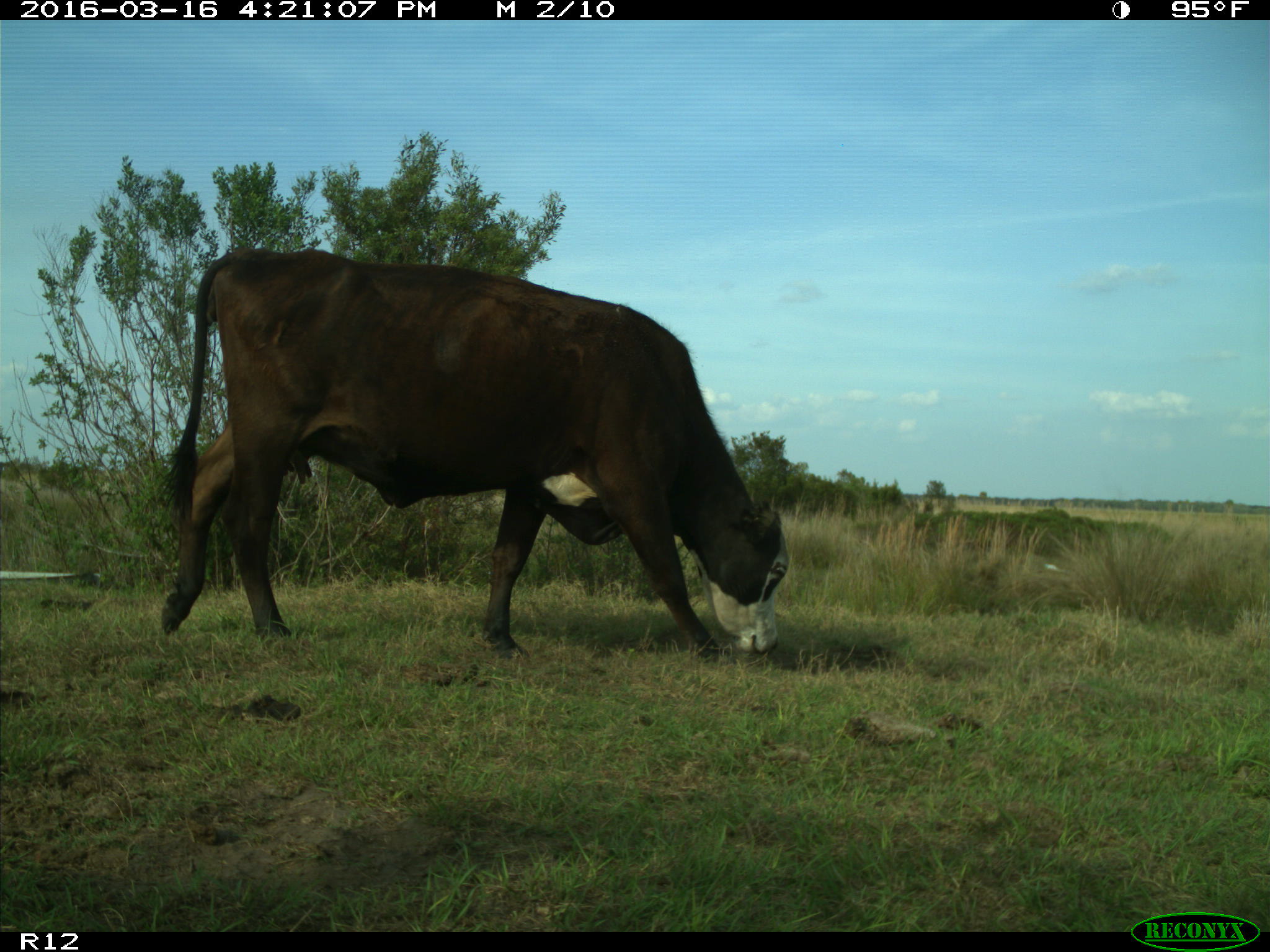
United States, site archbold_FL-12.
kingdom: Animalia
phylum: Chordata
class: Mammalia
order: Artiodactyla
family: Bovidae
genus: Bos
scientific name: Bos taurus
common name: domestic cow